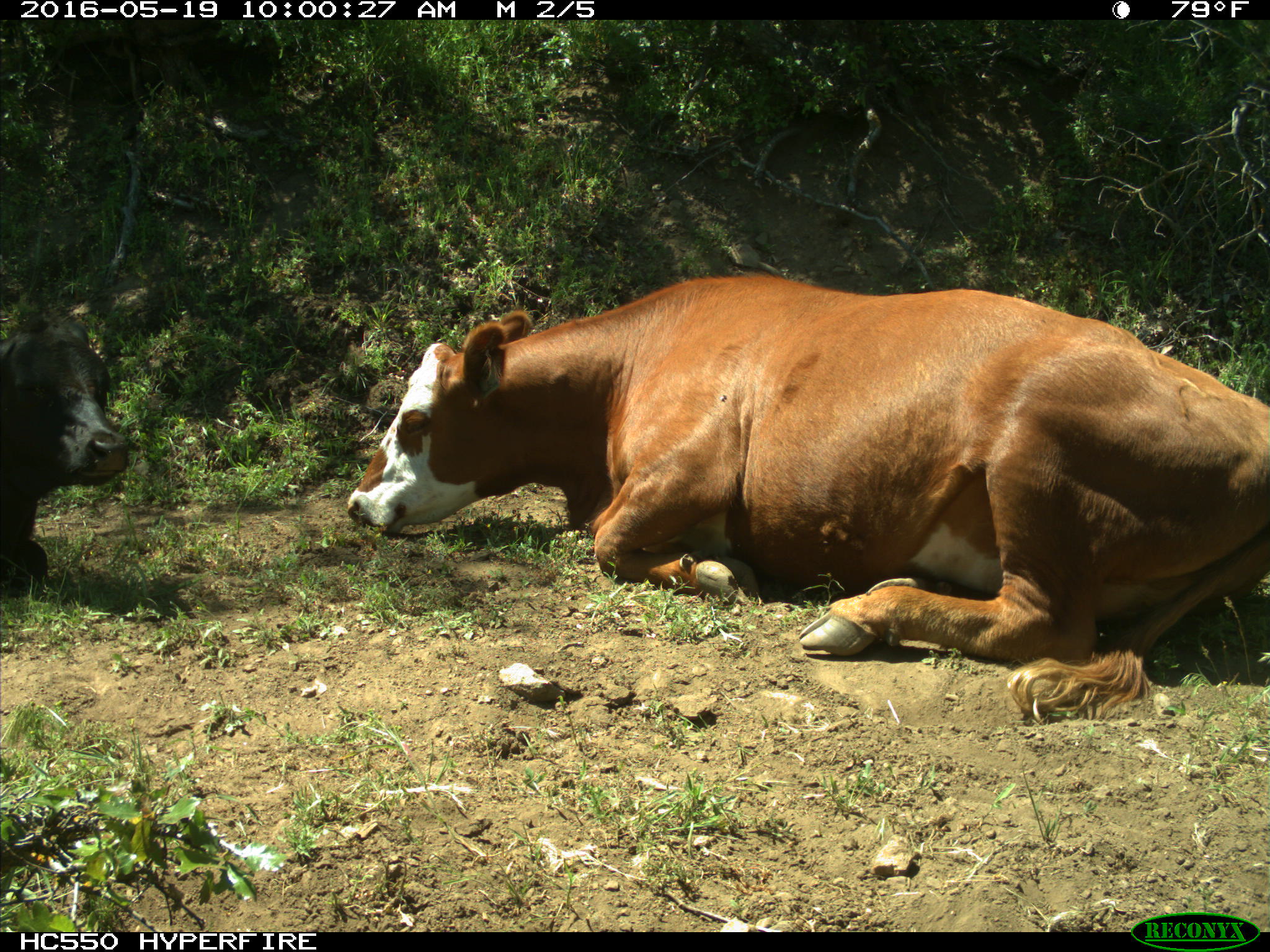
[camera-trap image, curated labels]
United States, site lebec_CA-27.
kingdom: Animalia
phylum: Chordata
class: Mammalia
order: Artiodactyla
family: Bovidae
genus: Bos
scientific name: Bos taurus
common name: domestic cow